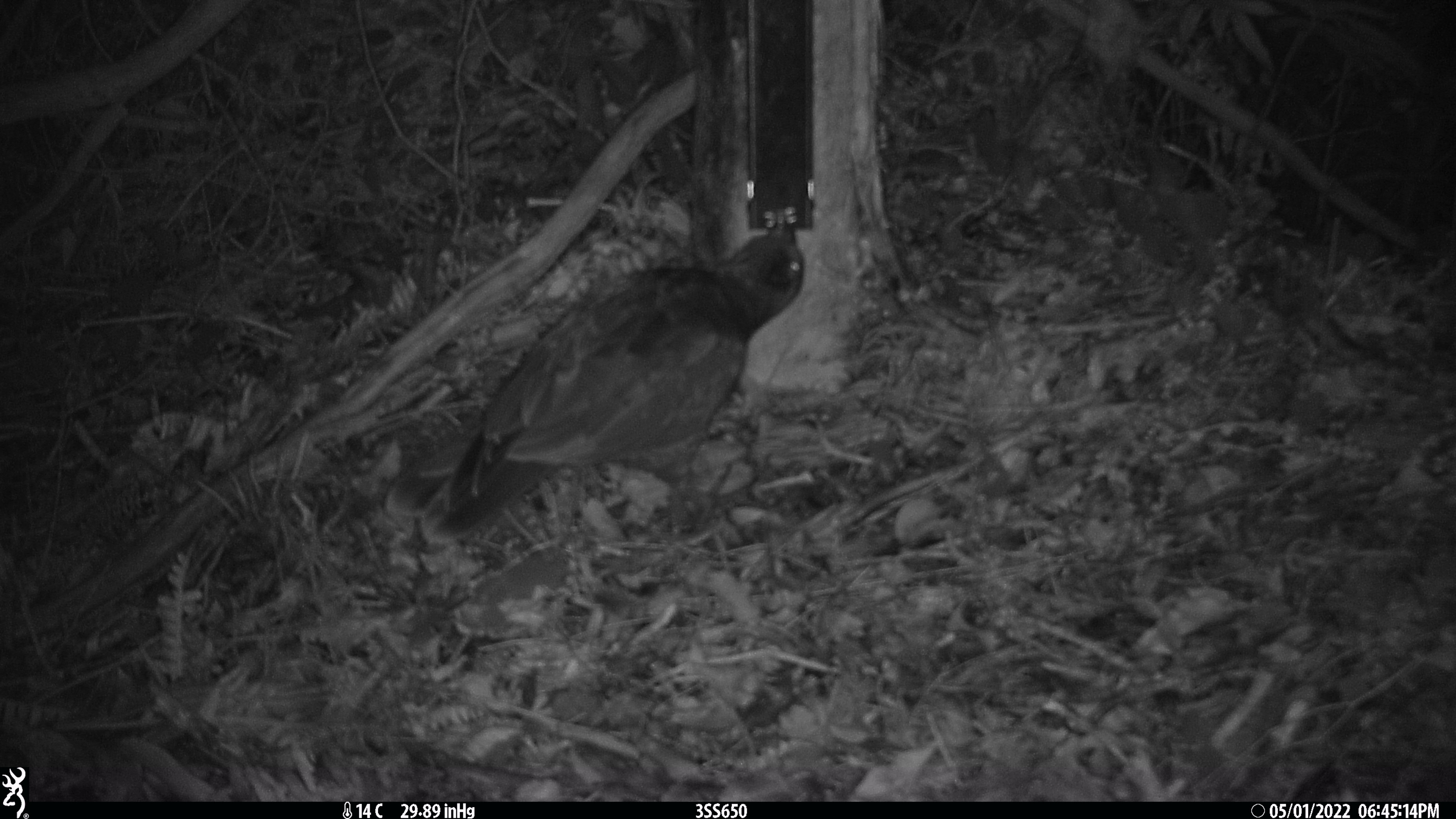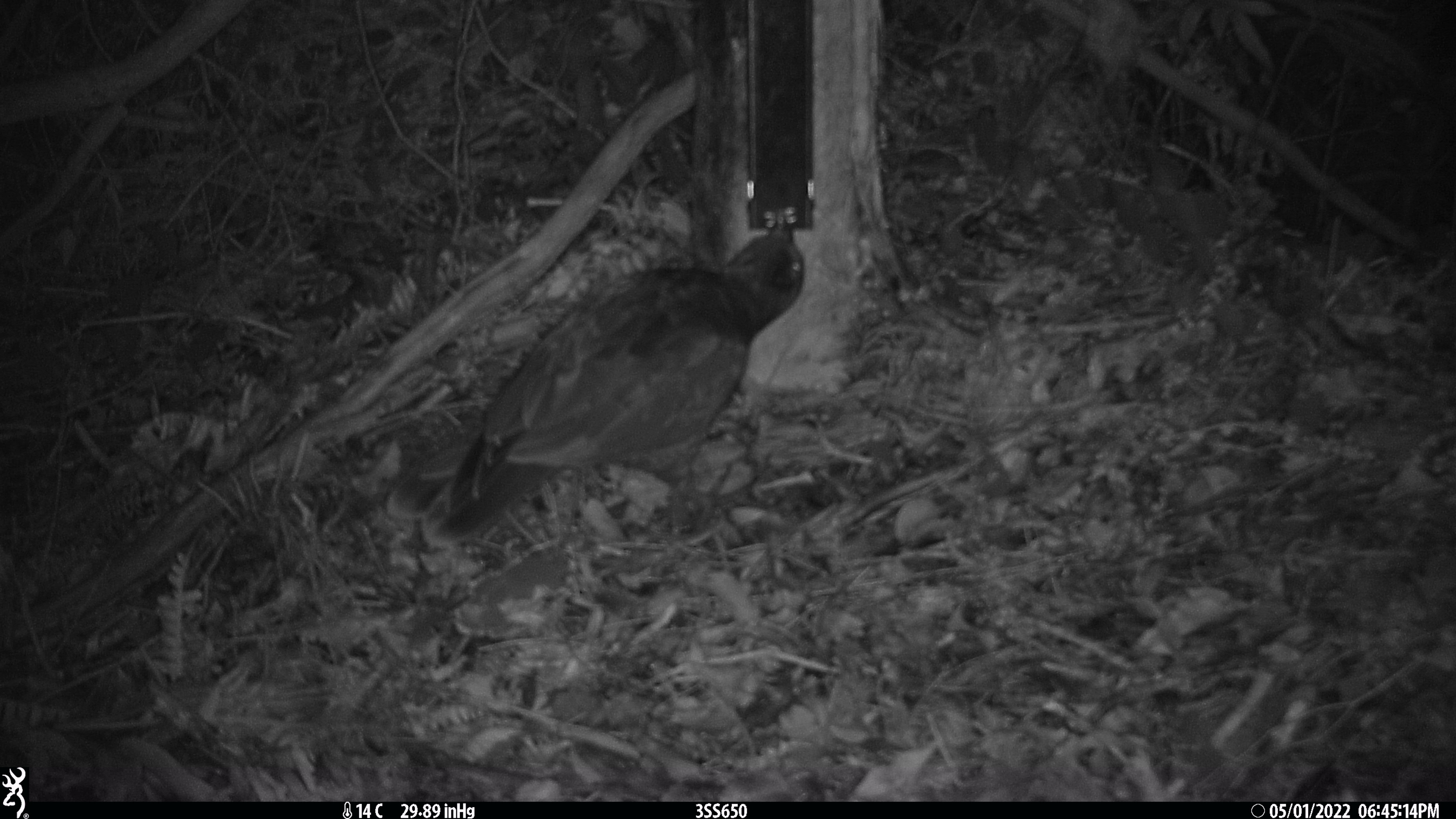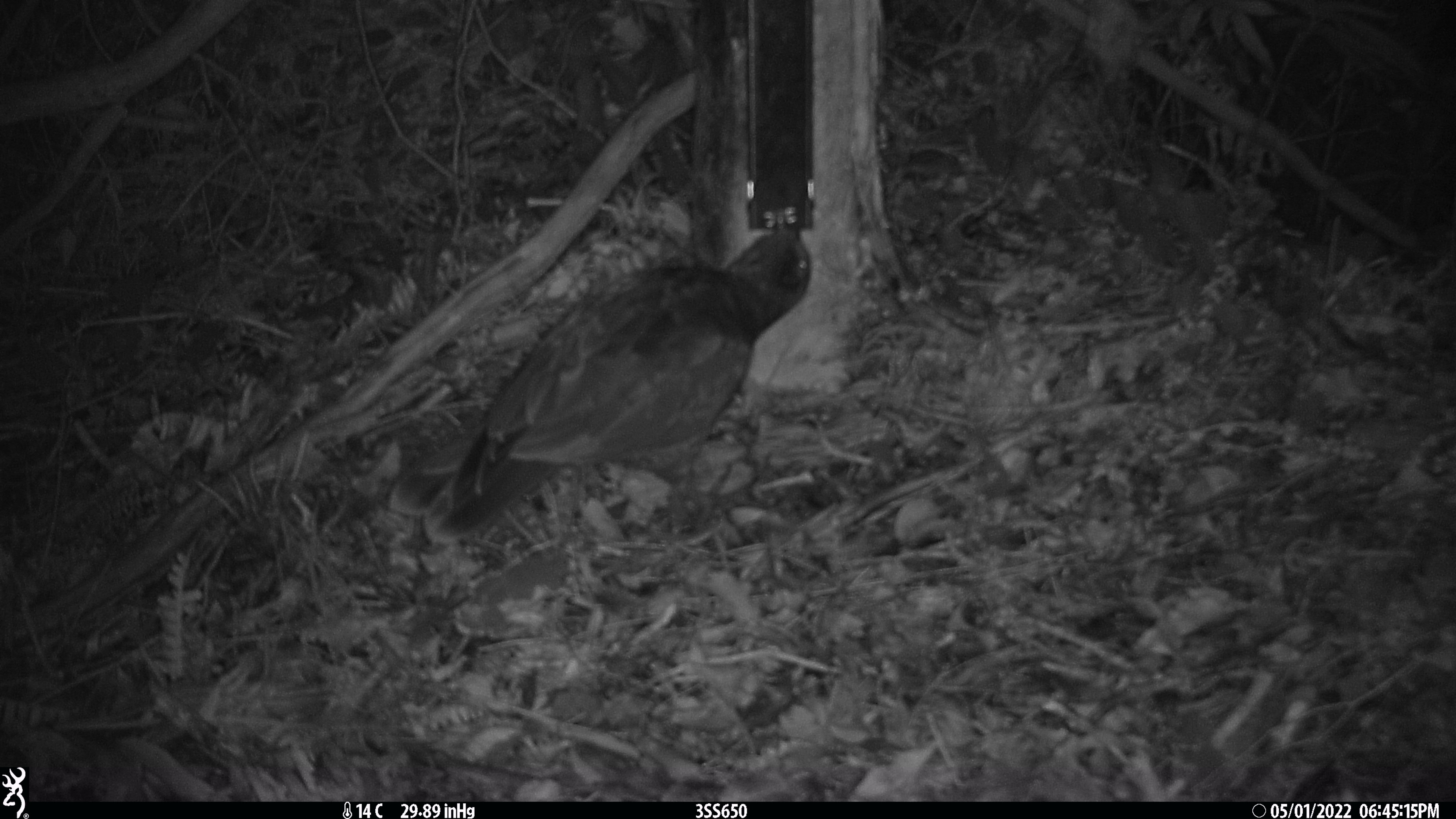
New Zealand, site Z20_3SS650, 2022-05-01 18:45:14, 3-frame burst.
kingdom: Animalia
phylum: Chordata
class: Aves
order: Psittaciformes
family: Strigopidae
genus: Nestor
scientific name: Nestor notabilis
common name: kea